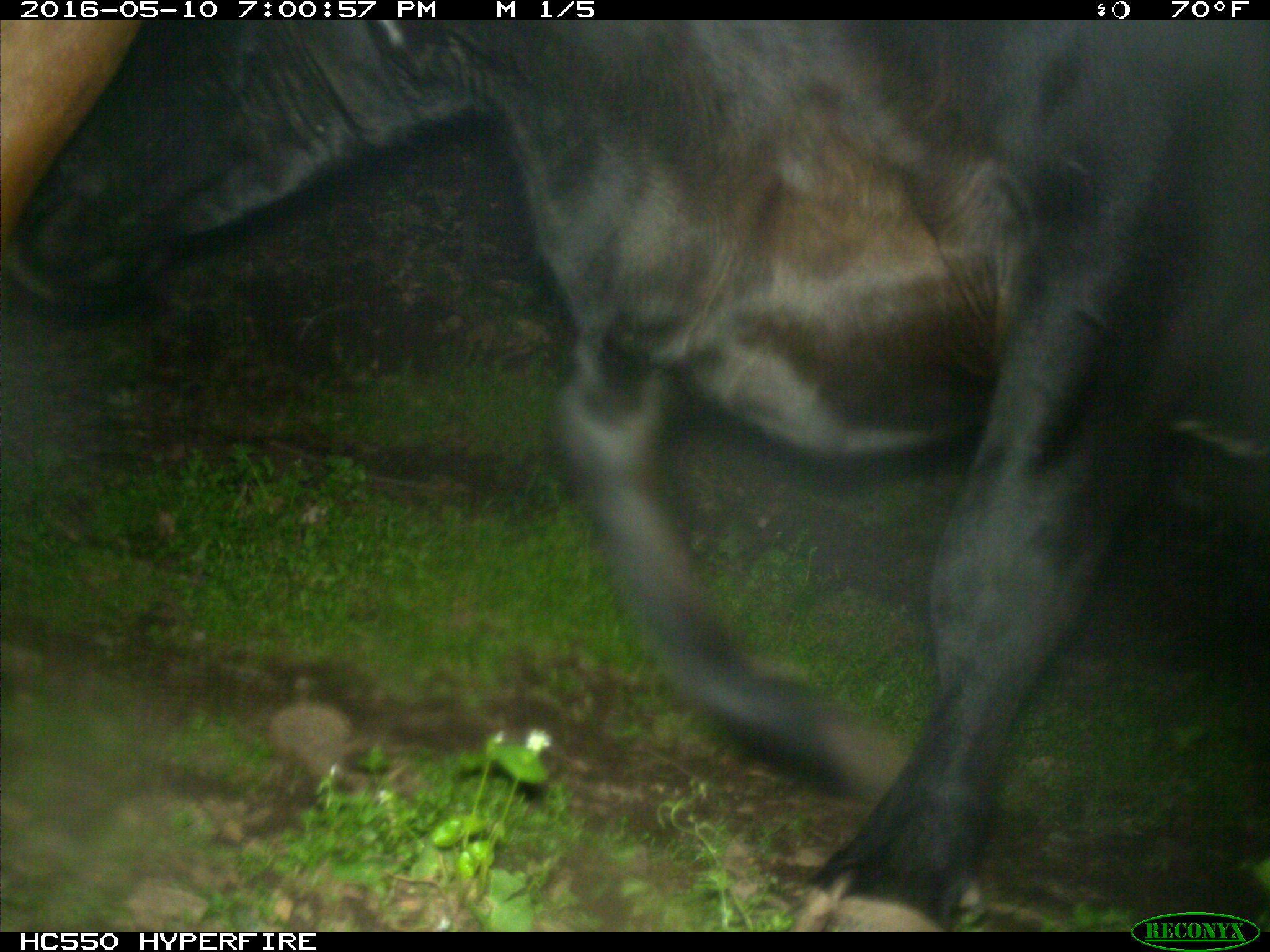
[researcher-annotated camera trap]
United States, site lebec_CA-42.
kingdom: Animalia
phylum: Chordata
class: Mammalia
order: Artiodactyla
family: Bovidae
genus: Bos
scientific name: Bos taurus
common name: domestic cow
Bos taurus (domestic cow).